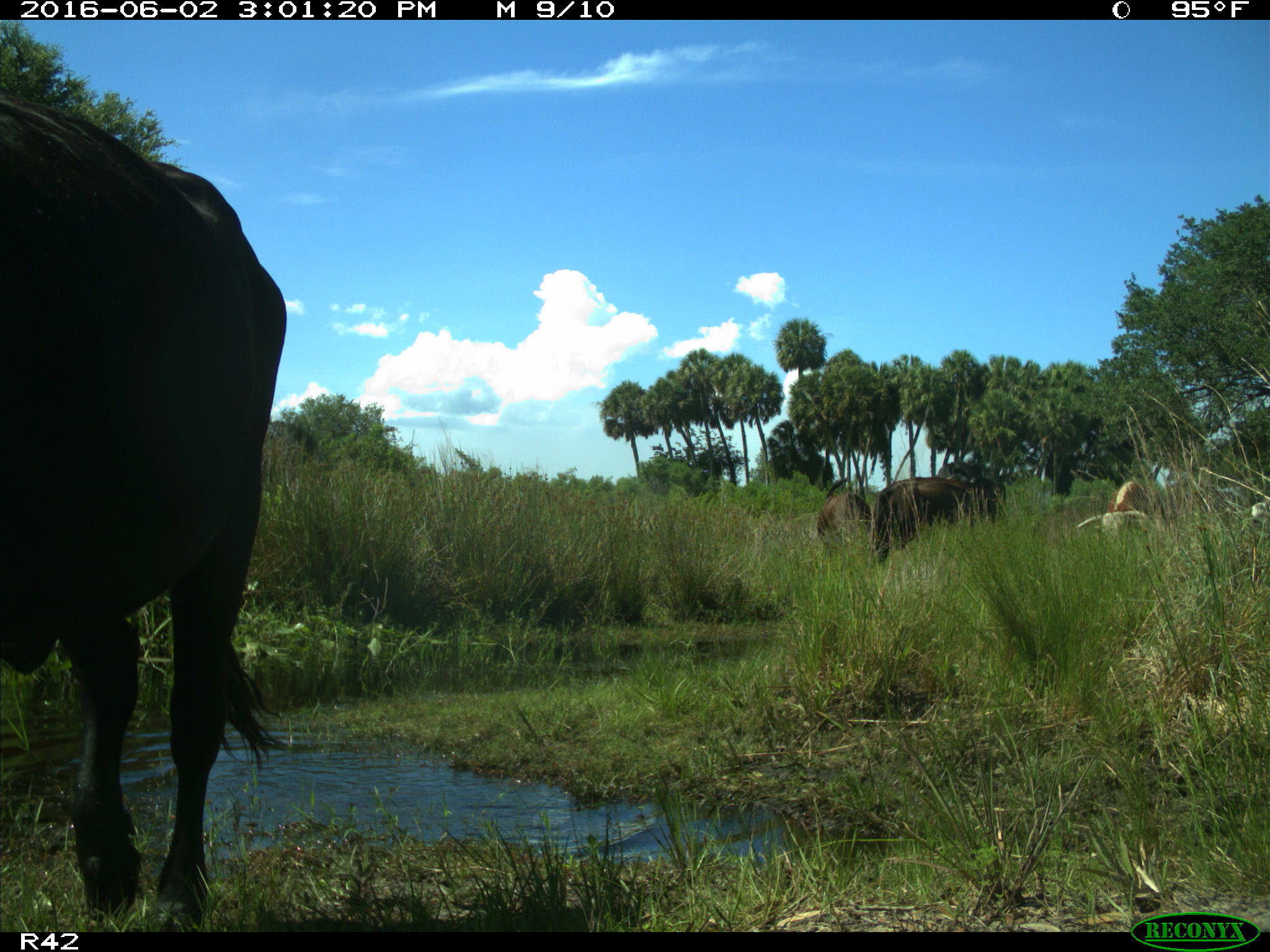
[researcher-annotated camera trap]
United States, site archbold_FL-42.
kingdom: Animalia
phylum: Chordata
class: Mammalia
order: Artiodactyla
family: Bovidae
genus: Bos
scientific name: Bos taurus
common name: domestic cow